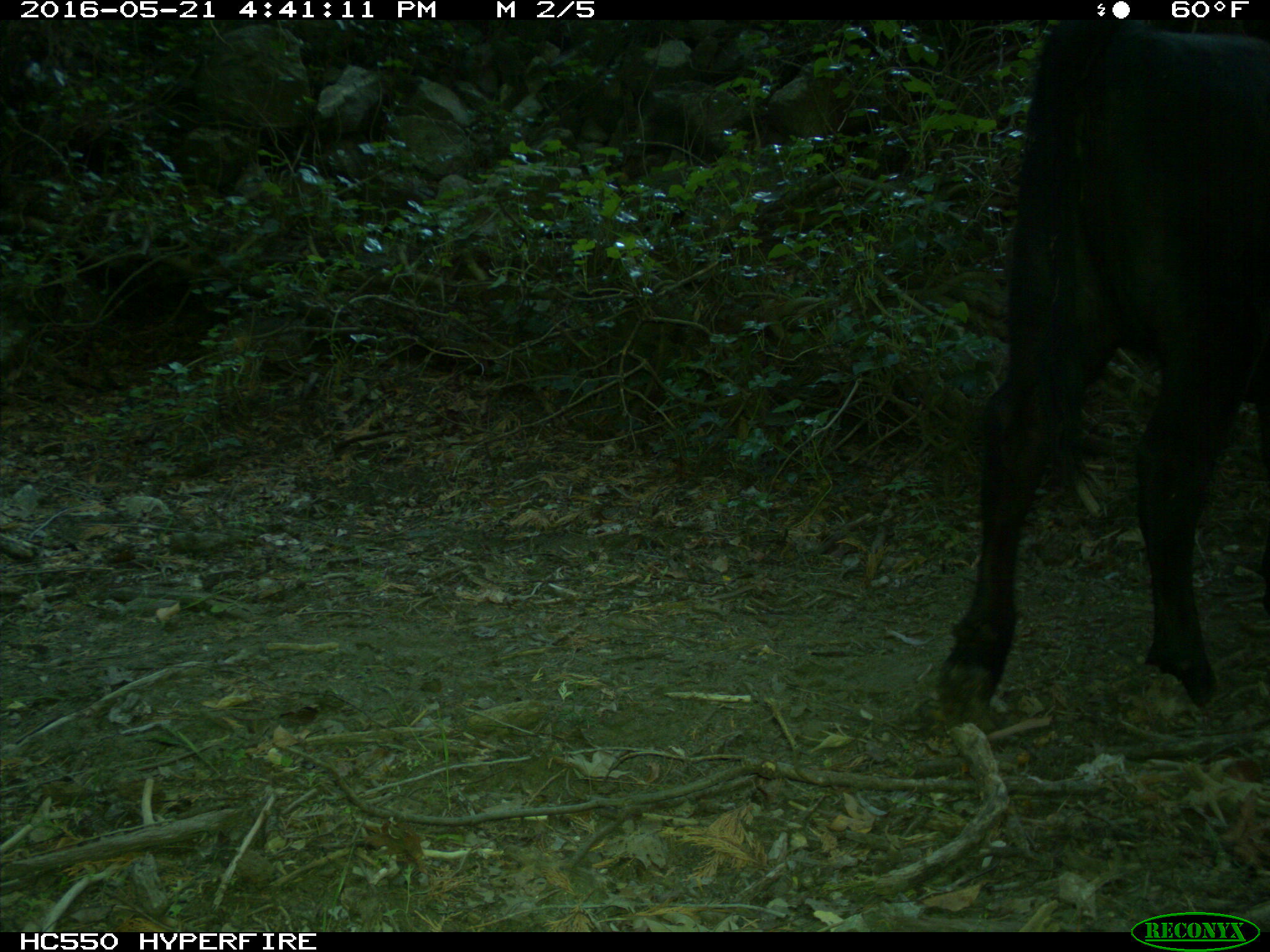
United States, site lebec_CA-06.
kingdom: Animalia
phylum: Chordata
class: Mammalia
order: Artiodactyla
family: Bovidae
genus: Bos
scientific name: Bos taurus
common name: domestic cow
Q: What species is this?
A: Bos taurus (domestic cow).